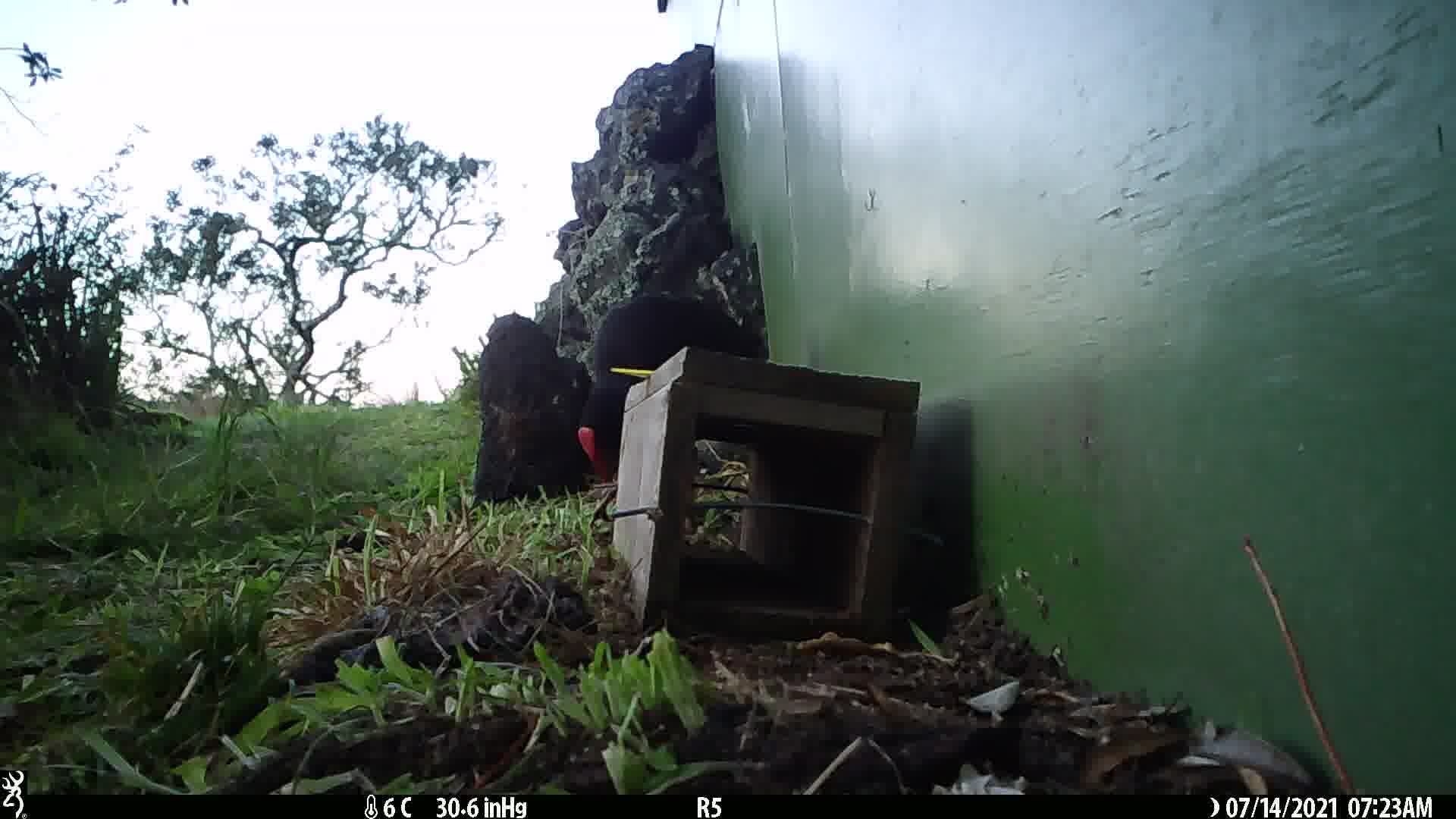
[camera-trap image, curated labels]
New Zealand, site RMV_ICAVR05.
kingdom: Animalia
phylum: Chordata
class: Aves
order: Gruiformes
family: Rallidae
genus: Porphyrio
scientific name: Porphyrio melanotus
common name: australasian swamphen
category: pukeko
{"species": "pukeko (australasian swamphen) (Porphyrio melanotus)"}